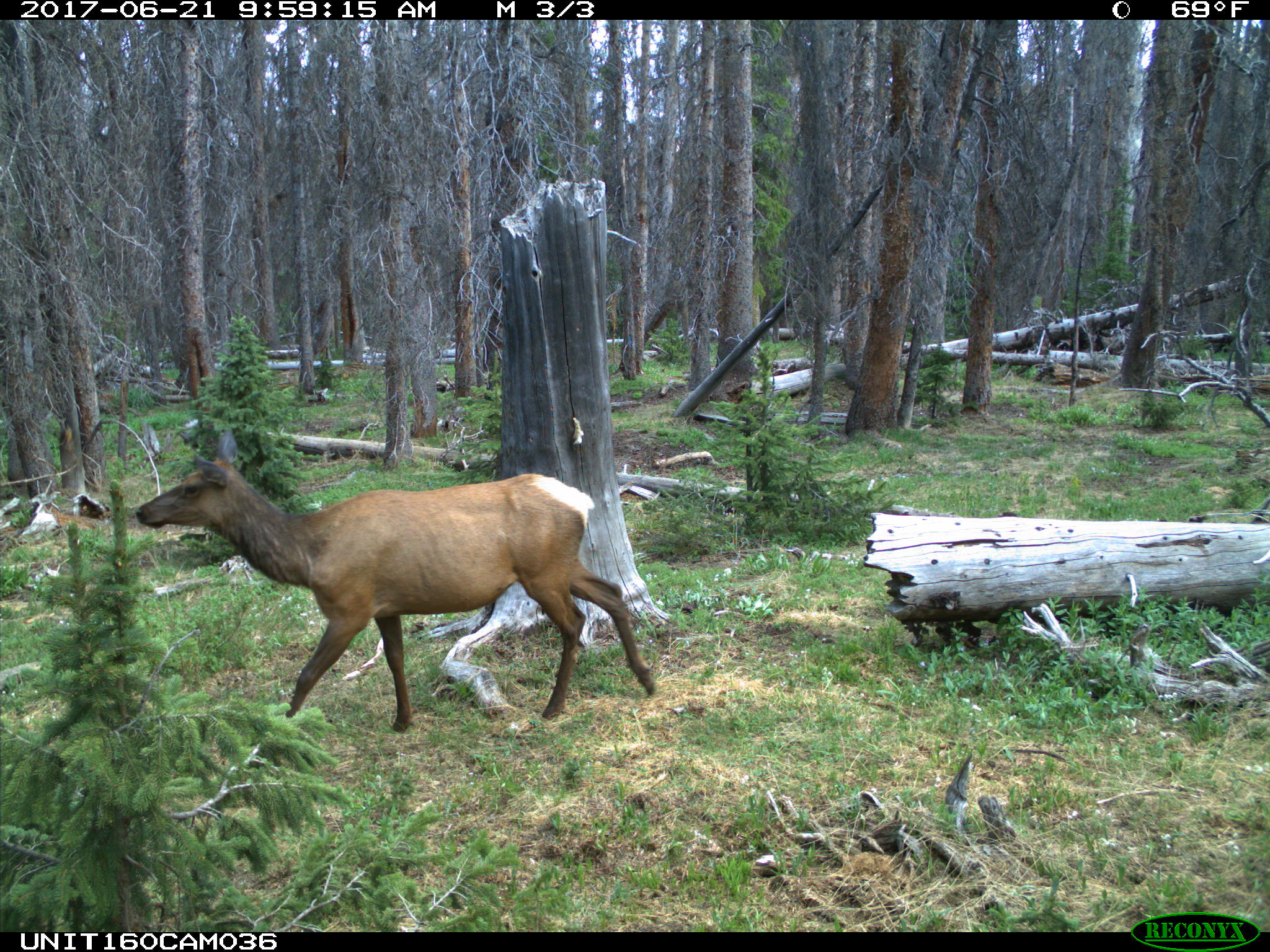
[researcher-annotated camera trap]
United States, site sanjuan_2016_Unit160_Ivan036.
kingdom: Animalia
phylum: Chordata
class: Mammalia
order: Artiodactyla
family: Cervidae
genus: Cervus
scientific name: Cervus elaphus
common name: red deer